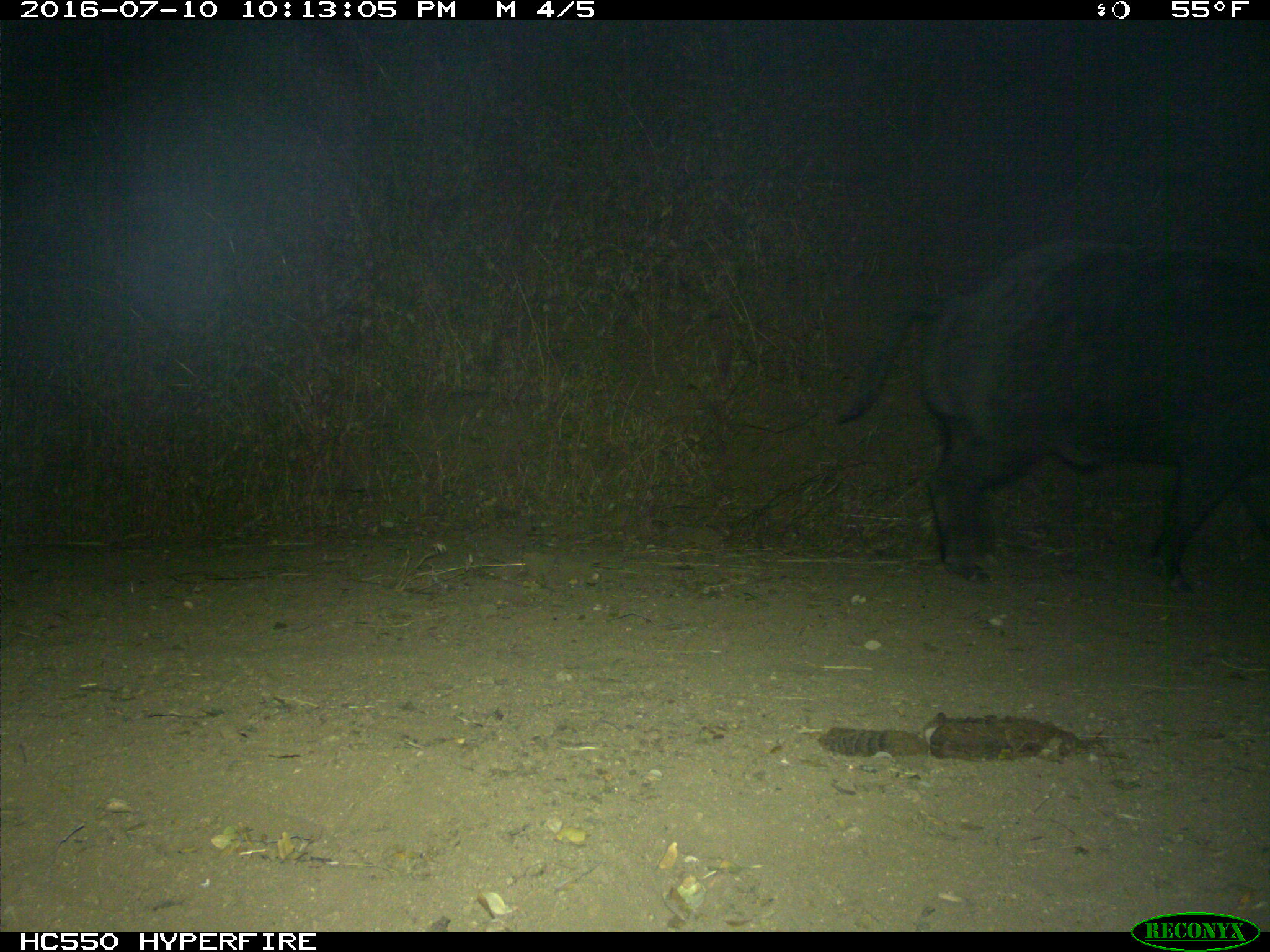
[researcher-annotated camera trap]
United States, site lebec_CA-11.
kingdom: Animalia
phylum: Chordata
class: Mammalia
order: Artiodactyla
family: Suidae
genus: Sus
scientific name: Sus scrofa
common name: wild boar